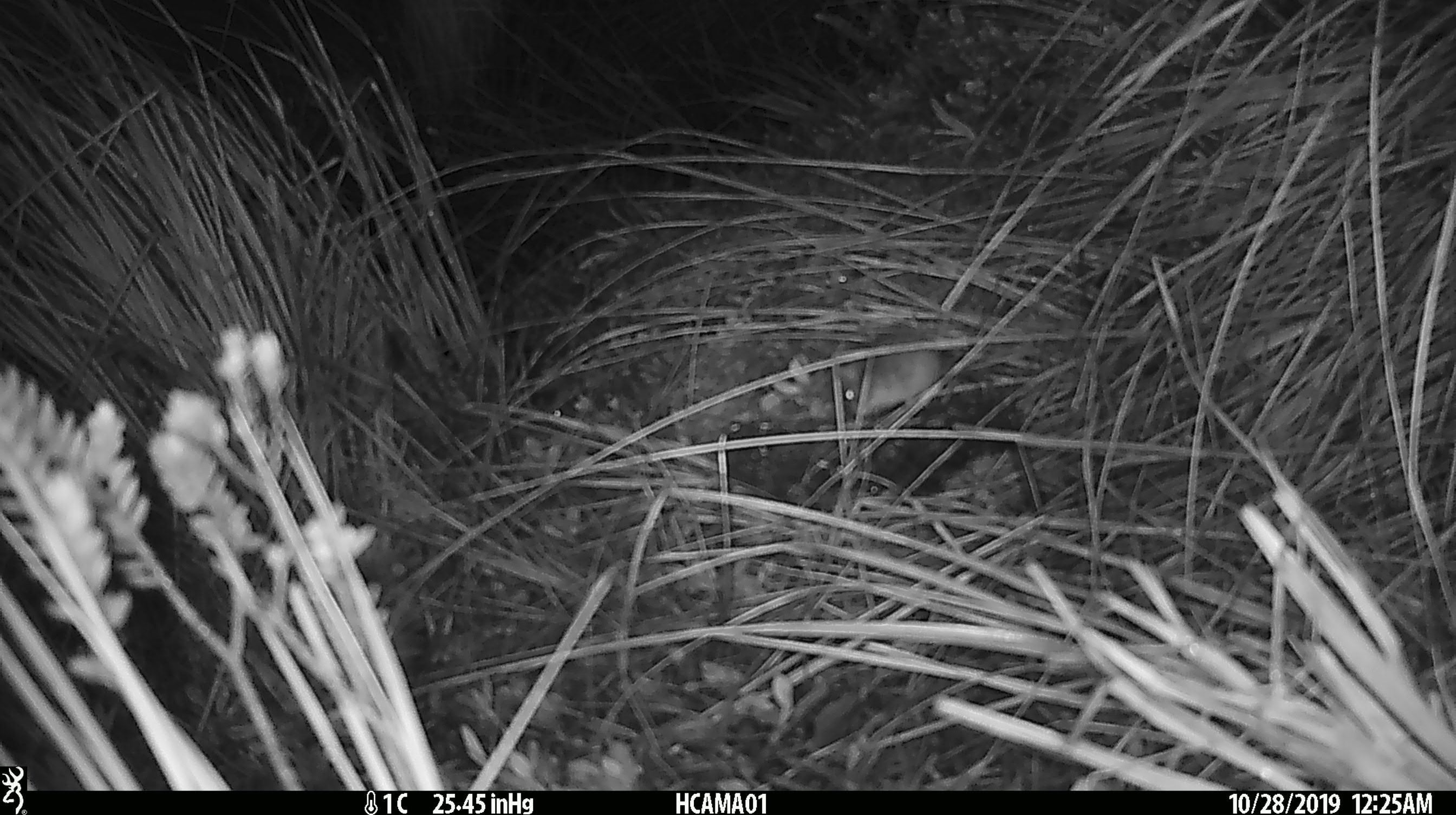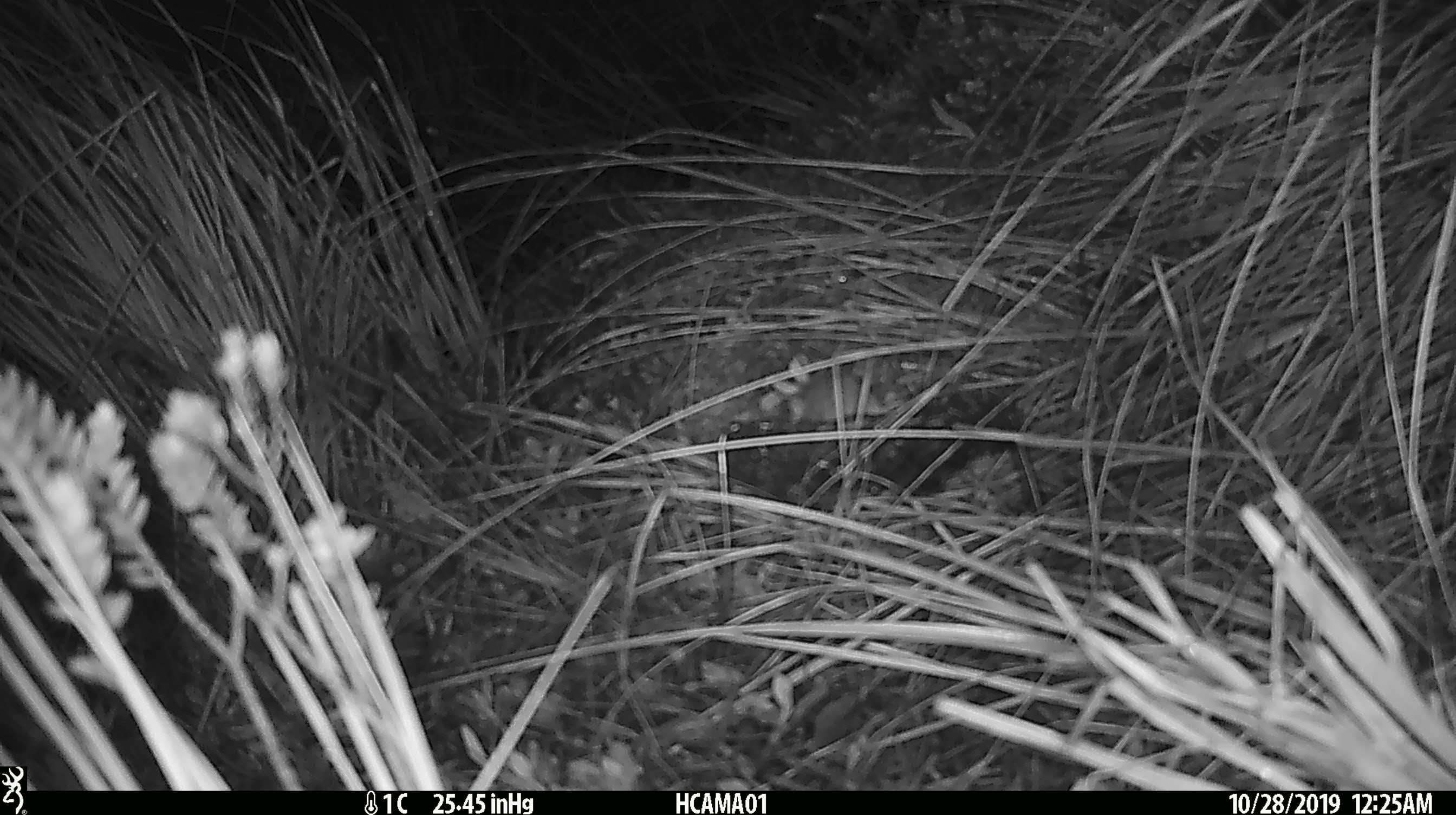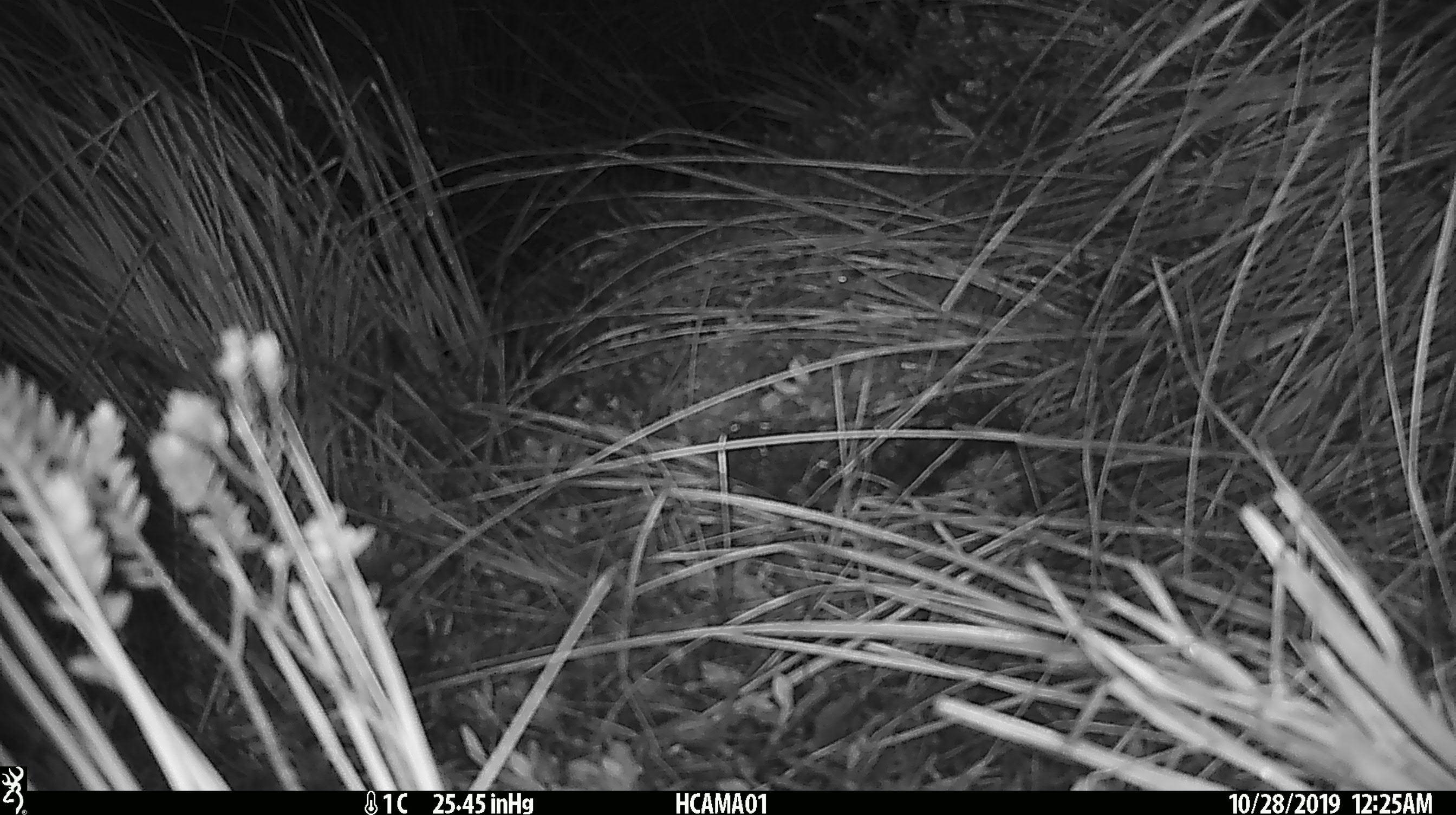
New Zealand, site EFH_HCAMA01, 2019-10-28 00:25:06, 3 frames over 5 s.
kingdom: Animalia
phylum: Chordata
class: Mammalia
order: Rodentia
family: Muridae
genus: Mus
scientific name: Mus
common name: mouse